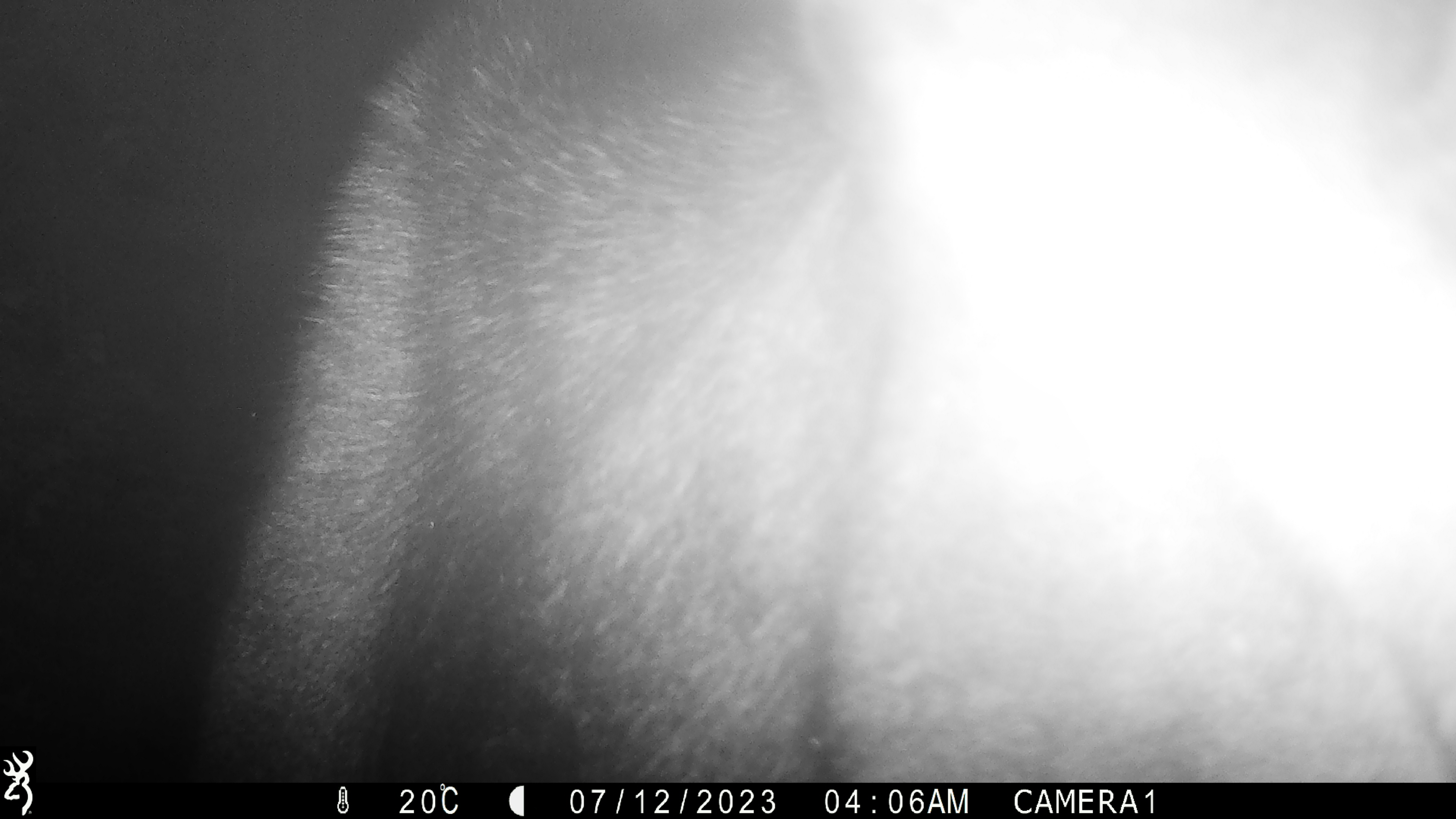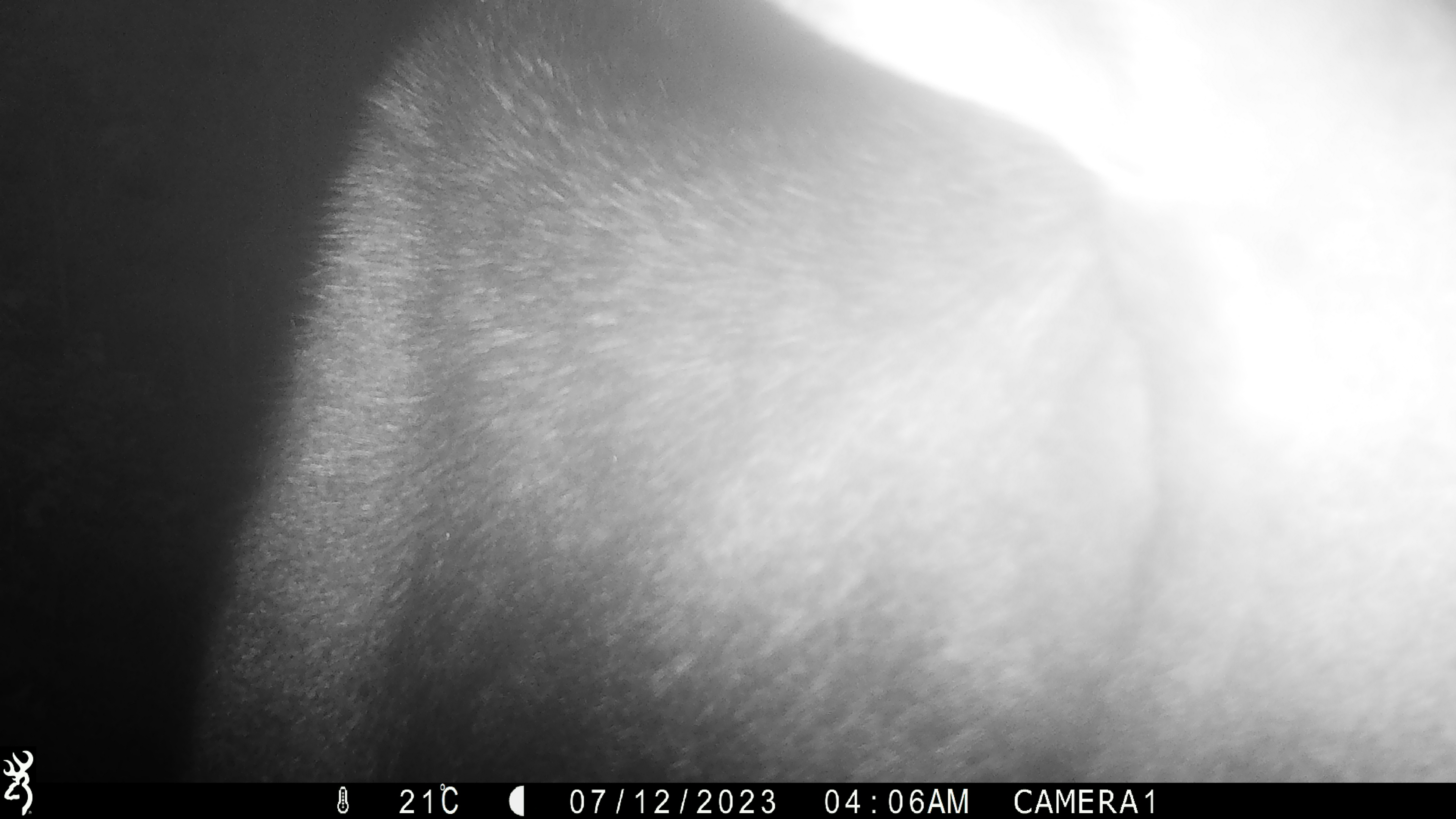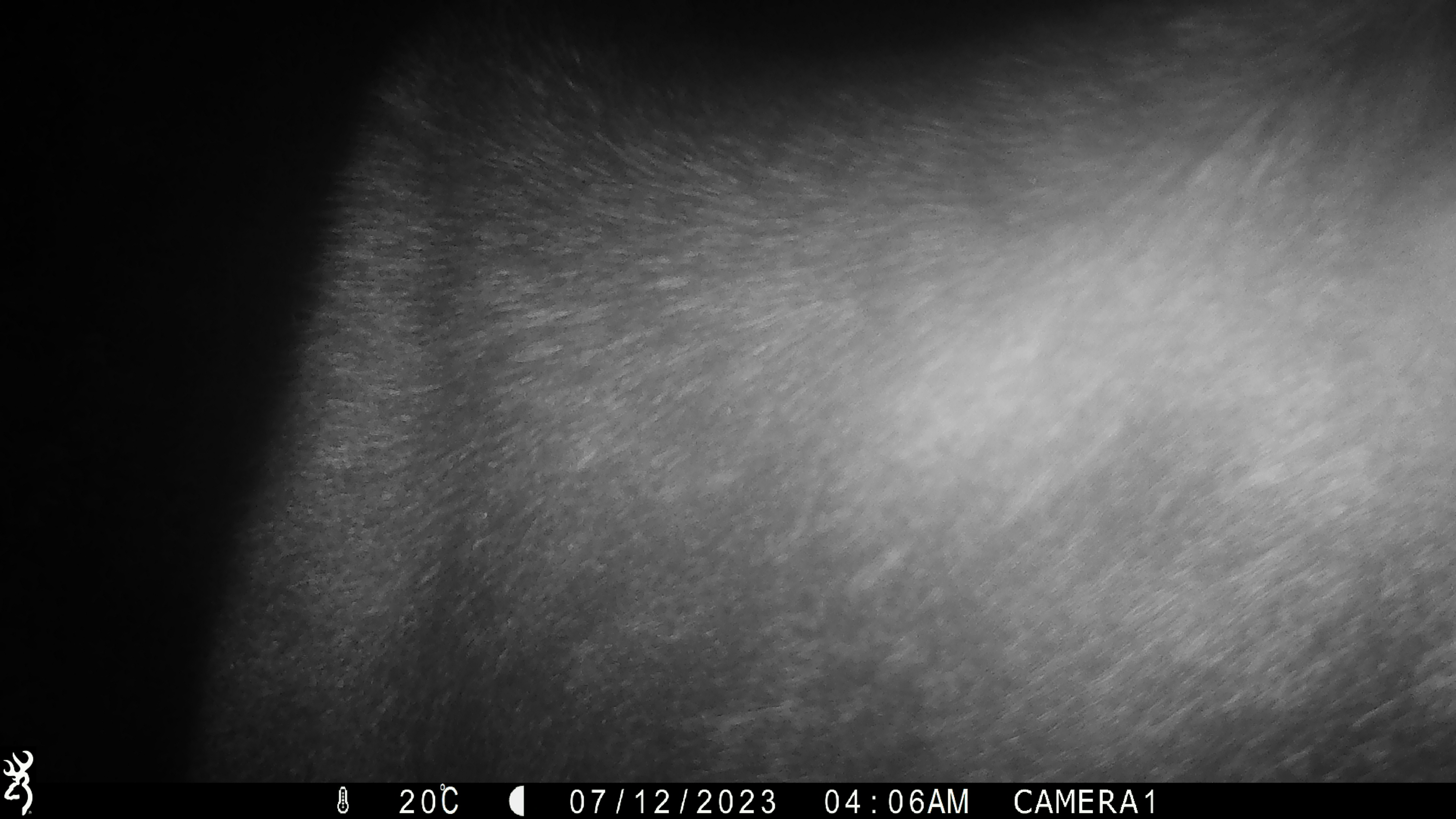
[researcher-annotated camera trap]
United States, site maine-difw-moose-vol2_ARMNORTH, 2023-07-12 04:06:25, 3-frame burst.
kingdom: Animalia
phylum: Chordata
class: Mammalia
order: Artiodactyla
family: Cervidae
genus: Alces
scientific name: Alces alces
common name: moose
Moose (Alces alces).